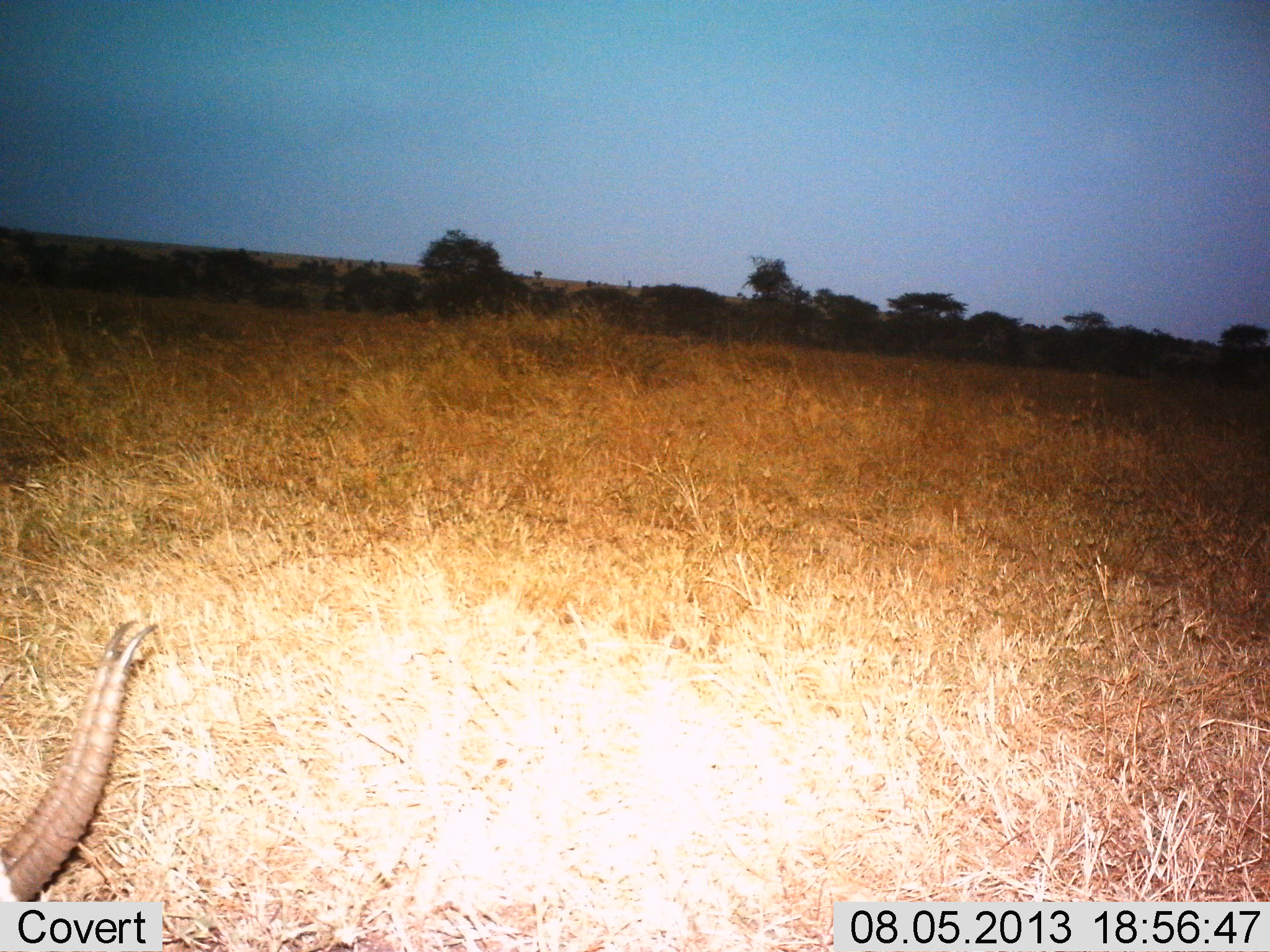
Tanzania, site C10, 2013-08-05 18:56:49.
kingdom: Animalia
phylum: Chordata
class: Mammalia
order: Artiodactyla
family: Bovidae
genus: Eudorcas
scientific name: Eudorcas thomsonii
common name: thomson's gazelle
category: gazellethomsons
Gazellethomsons (thomson's gazelle) (Eudorcas thomsonii), count 1. Behavior (volunteer vote fractions): standing 20%, resting 10%, moving 0%, interacting 0%. Young present (vote fraction): 0%. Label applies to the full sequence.